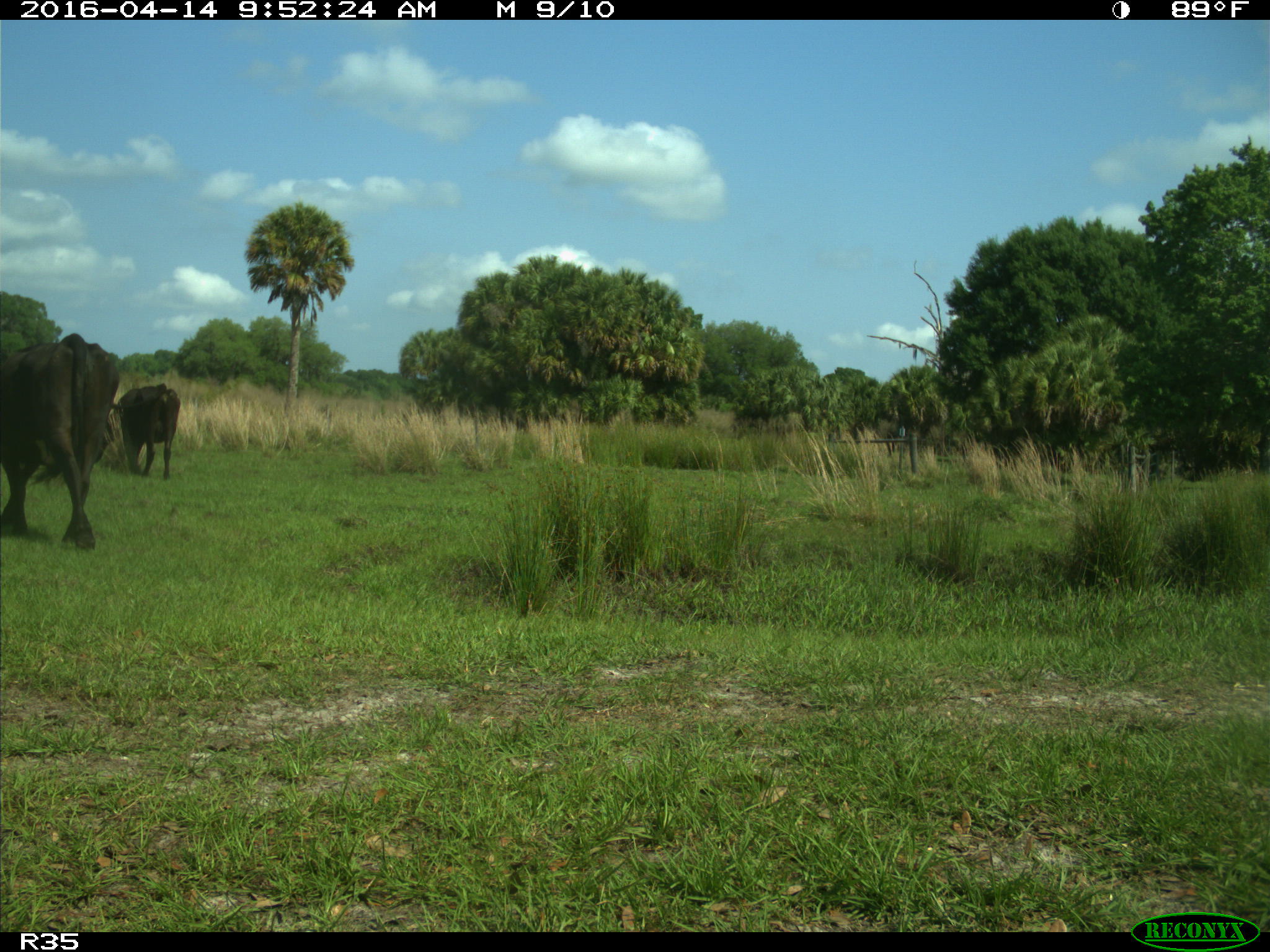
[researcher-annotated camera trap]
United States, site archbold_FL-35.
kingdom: Animalia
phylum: Chordata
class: Mammalia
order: Artiodactyla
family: Bovidae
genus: Bos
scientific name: Bos taurus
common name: domestic cow